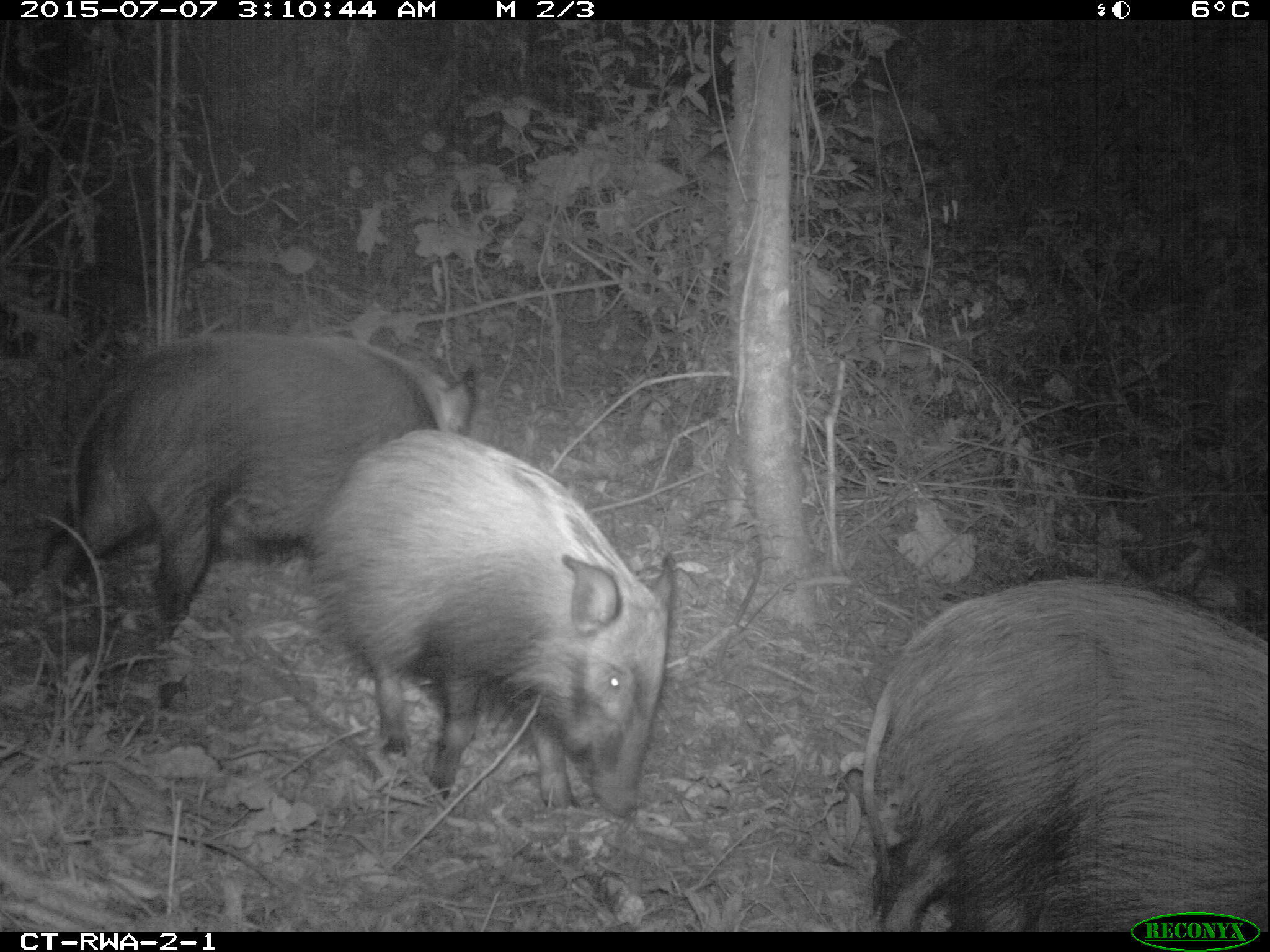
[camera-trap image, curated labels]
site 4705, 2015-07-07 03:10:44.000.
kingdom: Animalia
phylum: Chordata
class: Mammalia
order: Artiodactyla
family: Suidae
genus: Potamochoerus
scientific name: Potamochoerus larvatus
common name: bushpig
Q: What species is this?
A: Potamochoerus larvatus (bushpig).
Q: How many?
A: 3.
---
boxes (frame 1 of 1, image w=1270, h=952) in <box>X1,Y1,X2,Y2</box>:
potamochoerus larvatus: <box>861,575,1270,930</box>; <box>304,427,676,816</box>; <box>35,323,475,639</box>